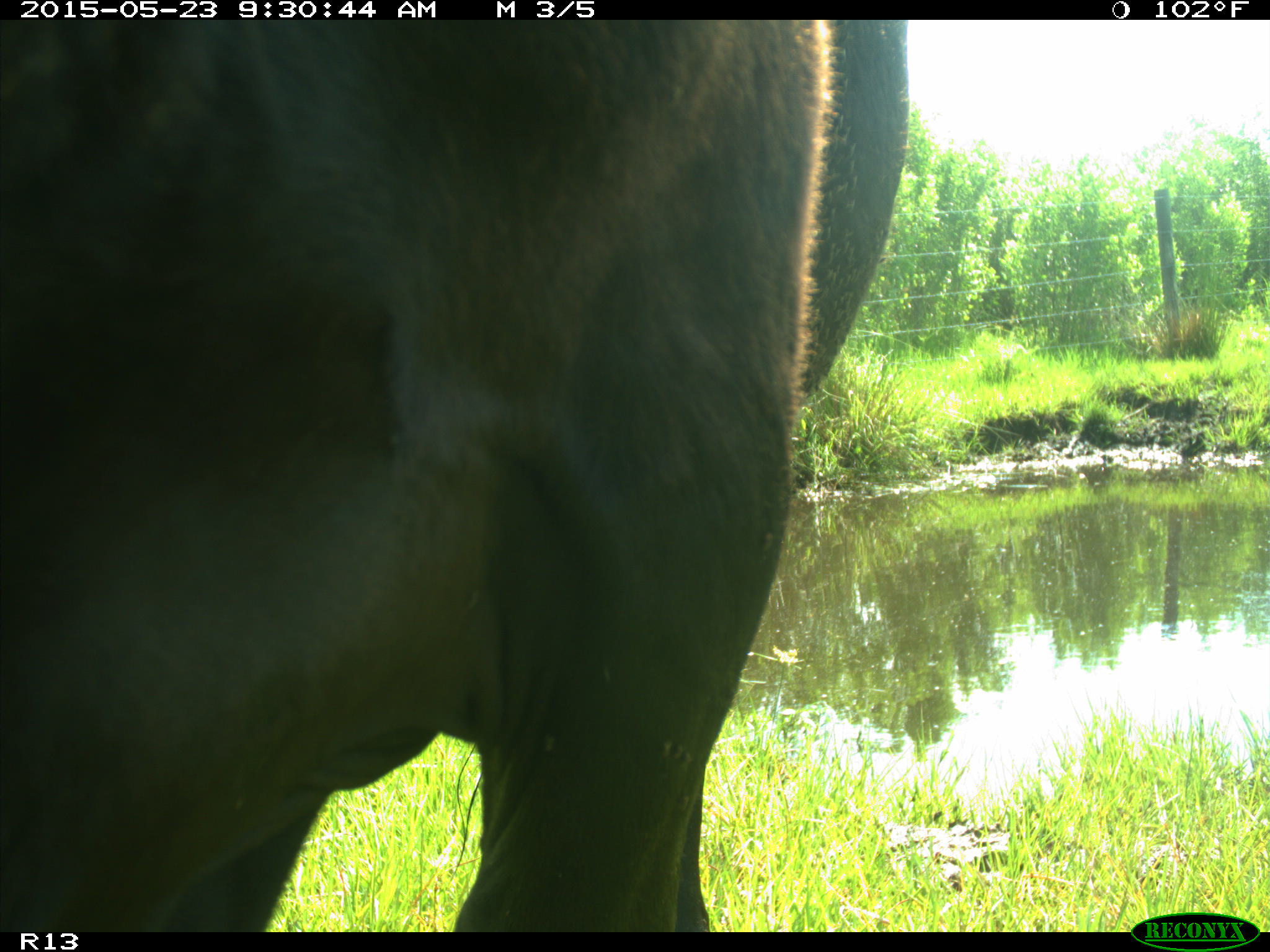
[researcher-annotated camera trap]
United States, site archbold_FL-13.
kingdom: Animalia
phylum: Chordata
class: Mammalia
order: Artiodactyla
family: Bovidae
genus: Bos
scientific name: Bos taurus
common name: domestic cow